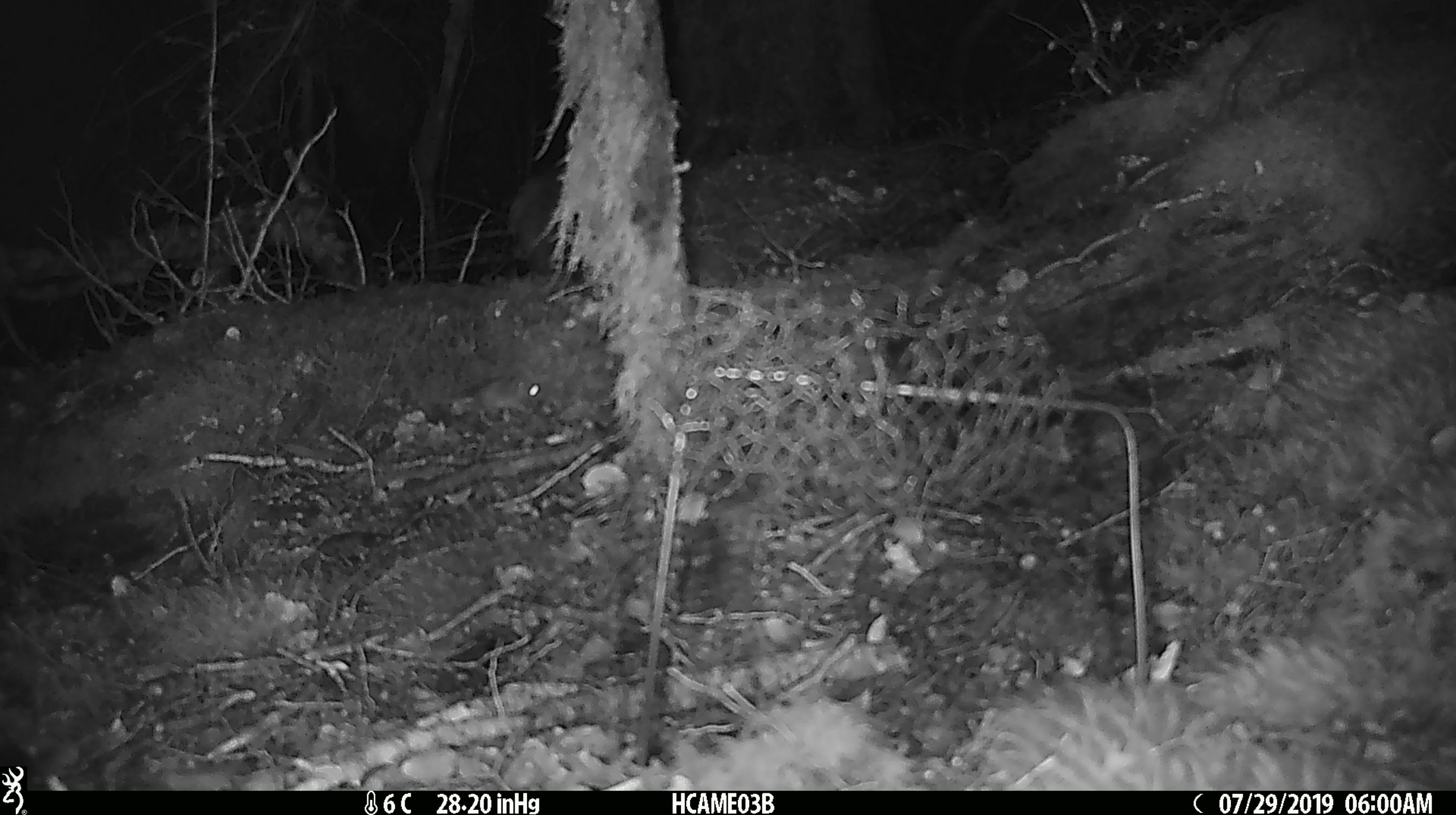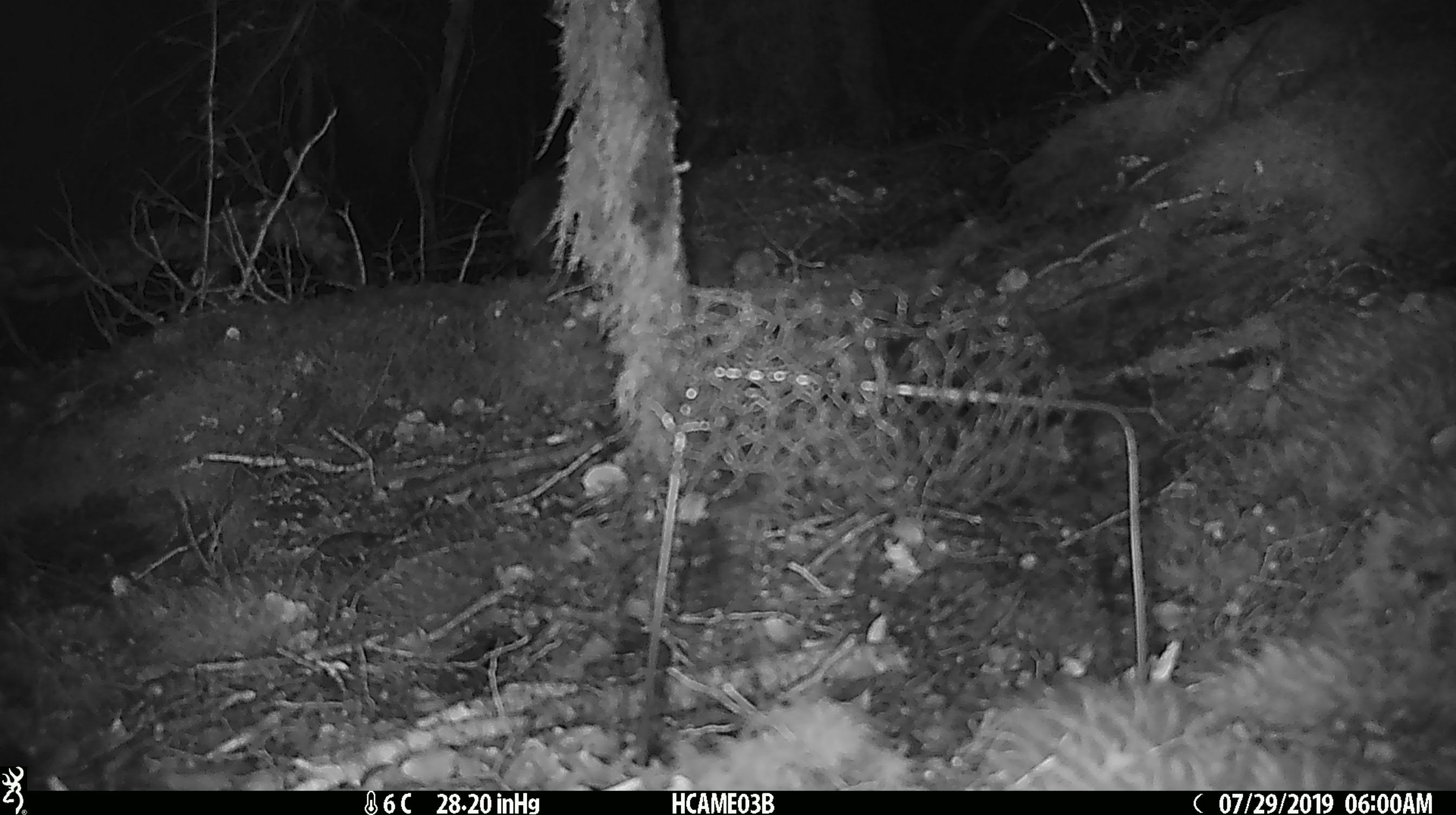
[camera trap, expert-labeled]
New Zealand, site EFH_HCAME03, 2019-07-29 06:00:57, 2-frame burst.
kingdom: Animalia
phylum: Chordata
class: Mammalia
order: Rodentia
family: Muridae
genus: Mus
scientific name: Mus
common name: mouse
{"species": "mouse (Mus)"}